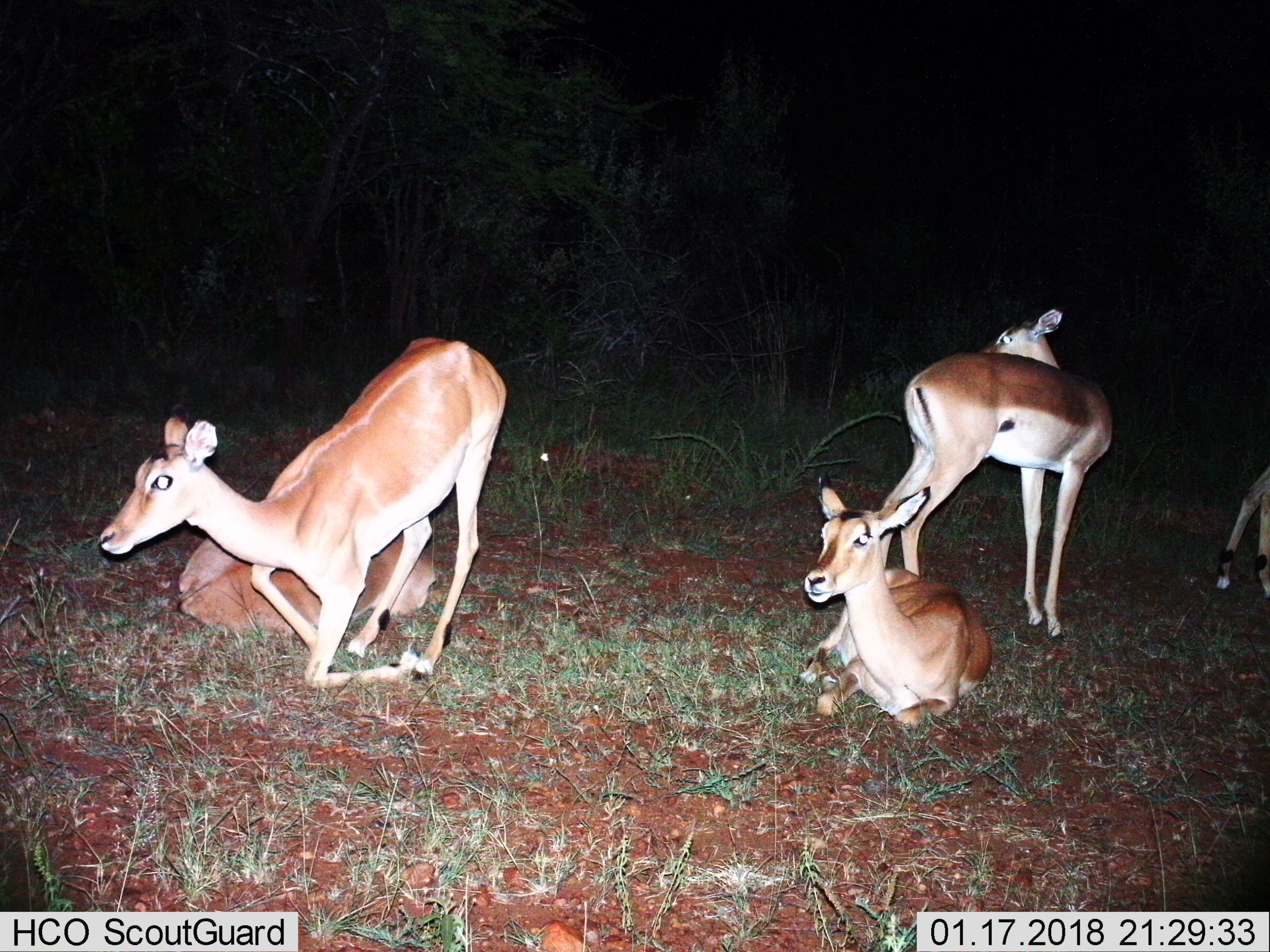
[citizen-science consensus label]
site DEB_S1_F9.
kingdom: Animalia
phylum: Chordata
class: Mammalia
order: Artiodactyla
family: Bovidae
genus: Aepyceros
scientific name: Aepyceros melampus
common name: impala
Impala (Aepyceros melampus), count 5. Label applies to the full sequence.